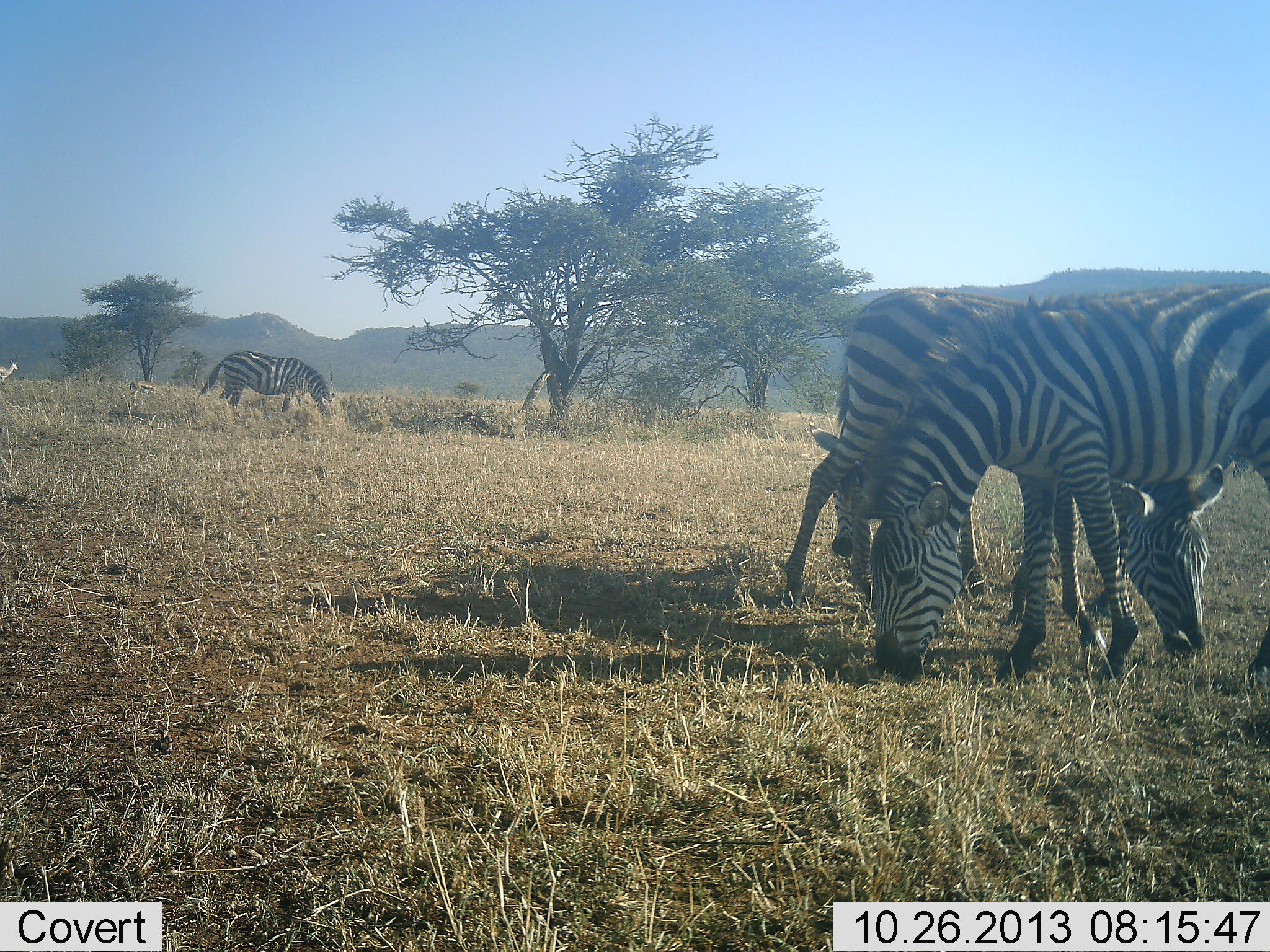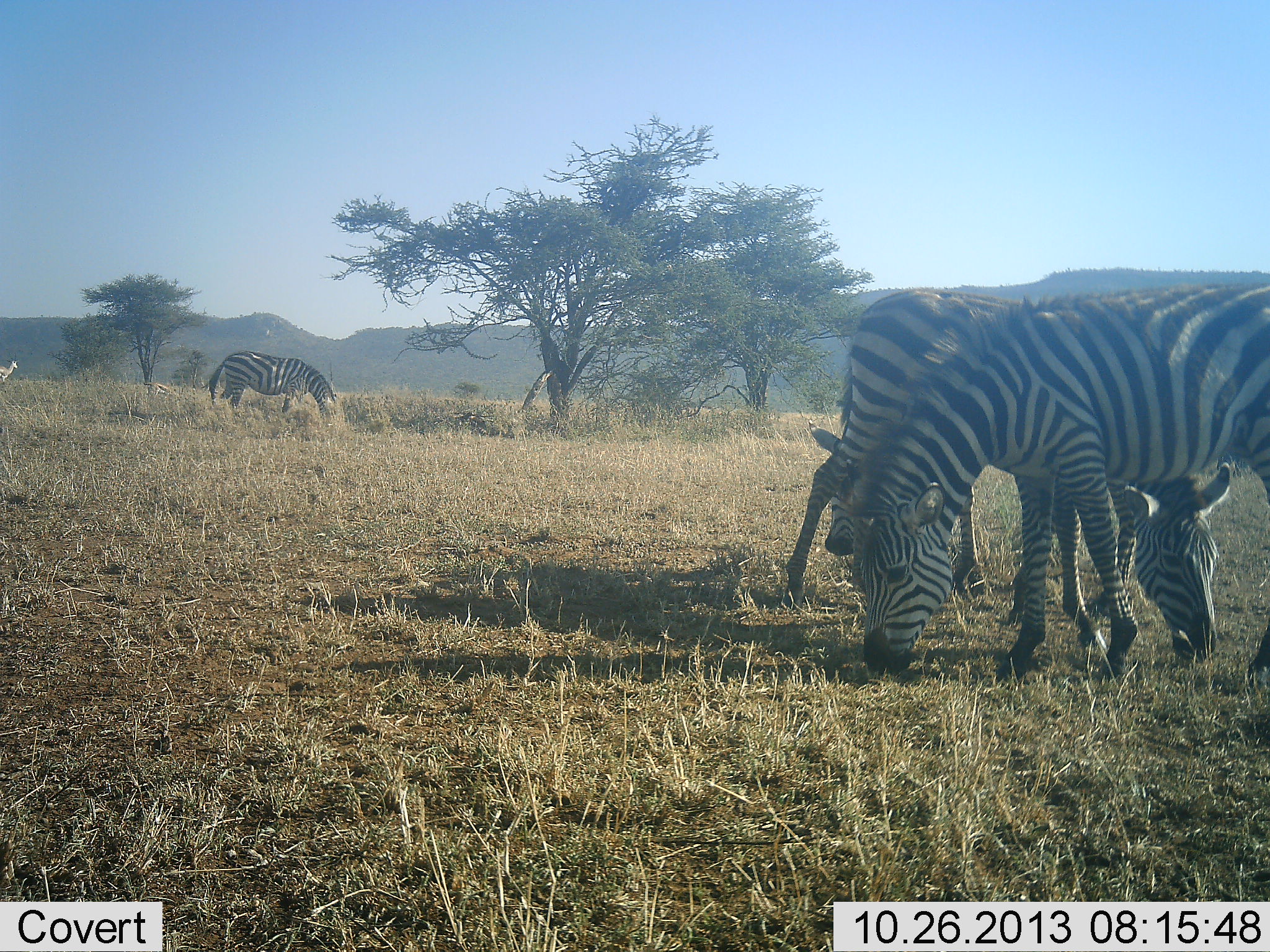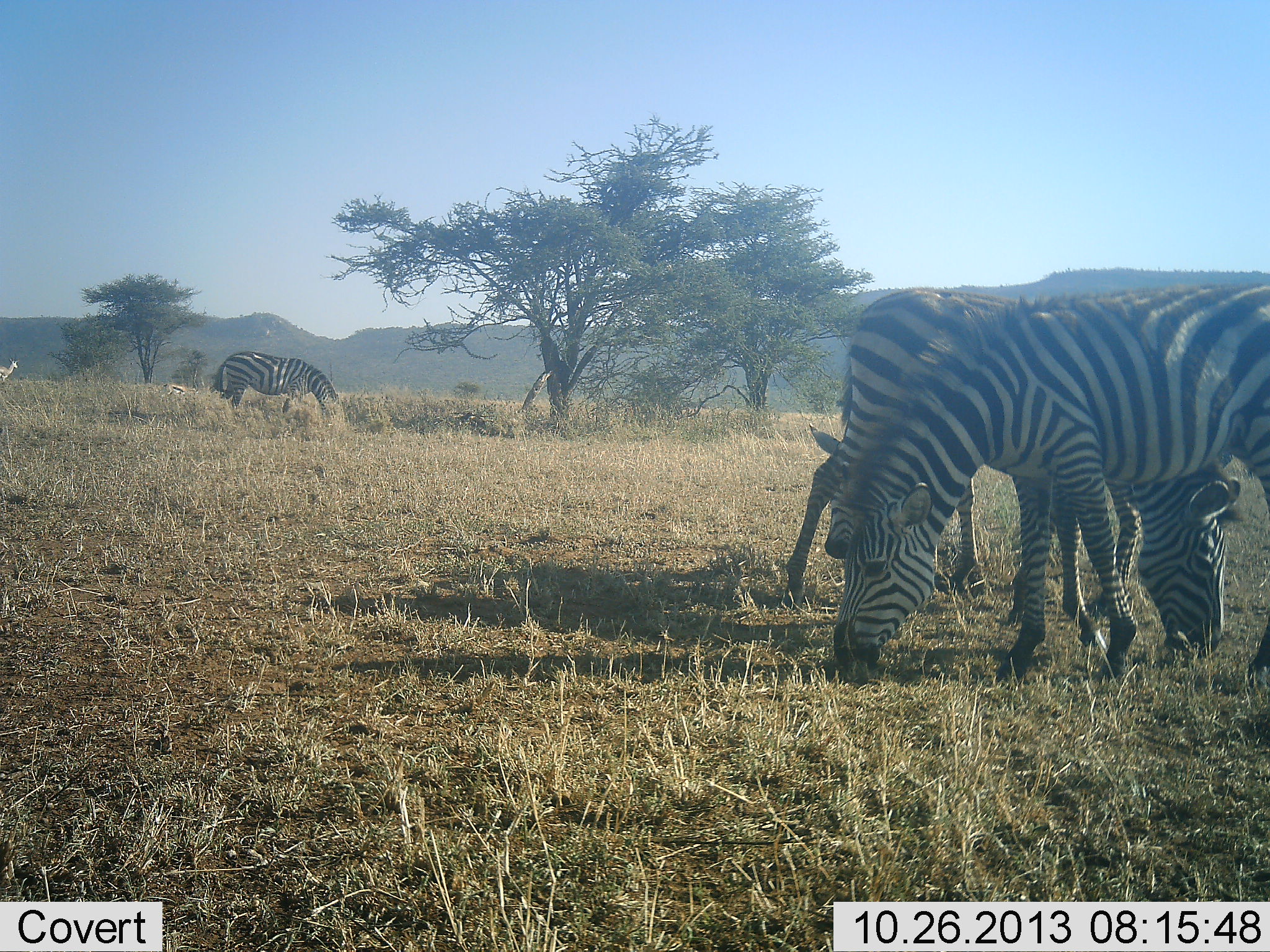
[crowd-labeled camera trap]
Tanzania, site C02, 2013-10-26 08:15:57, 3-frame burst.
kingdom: Animalia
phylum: Chordata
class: Mammalia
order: Perissodactyla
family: Equidae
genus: Equus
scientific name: Equus quagga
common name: plains zebra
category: zebra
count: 4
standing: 29%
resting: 0%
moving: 7%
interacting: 7%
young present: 7%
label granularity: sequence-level